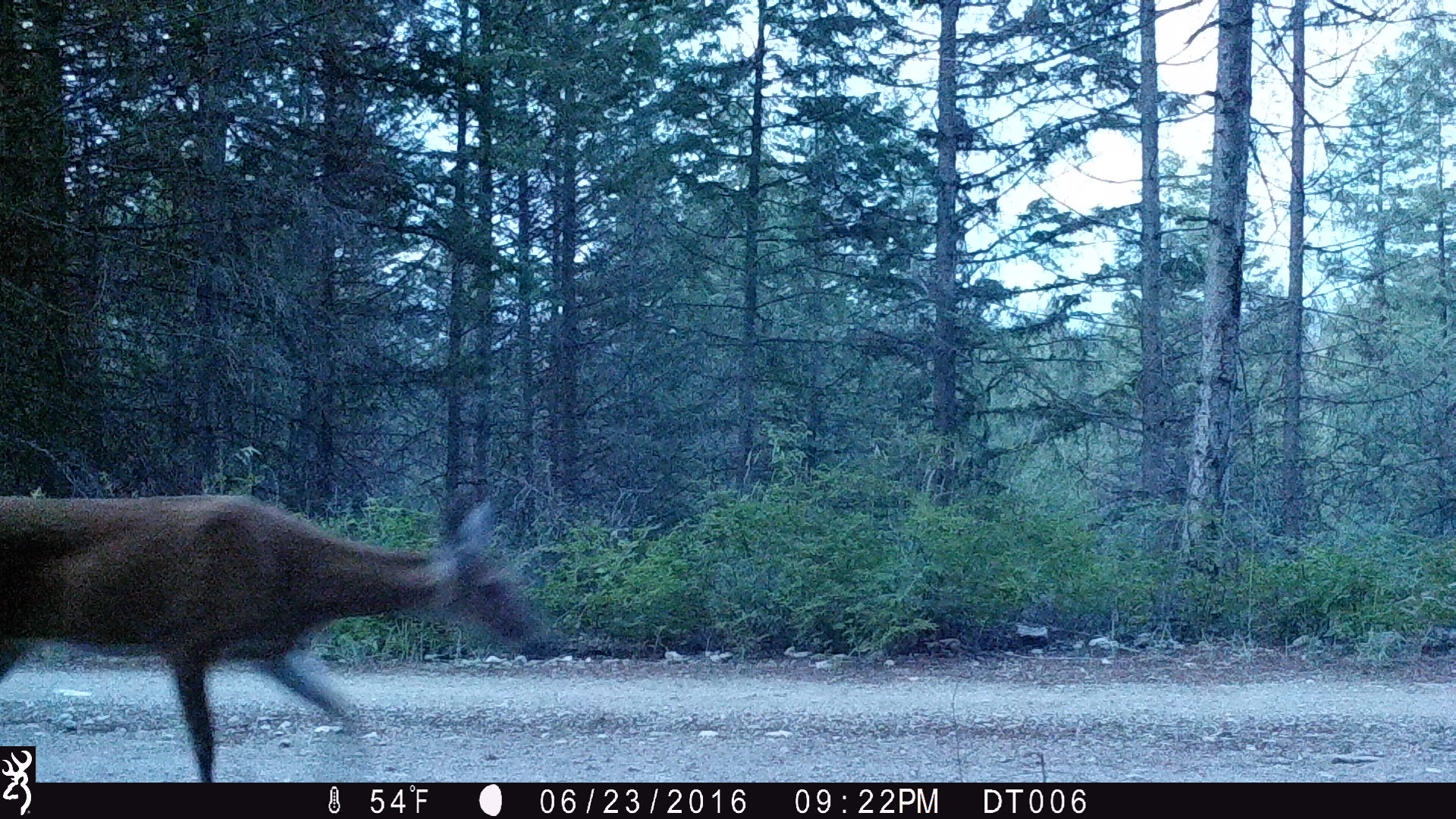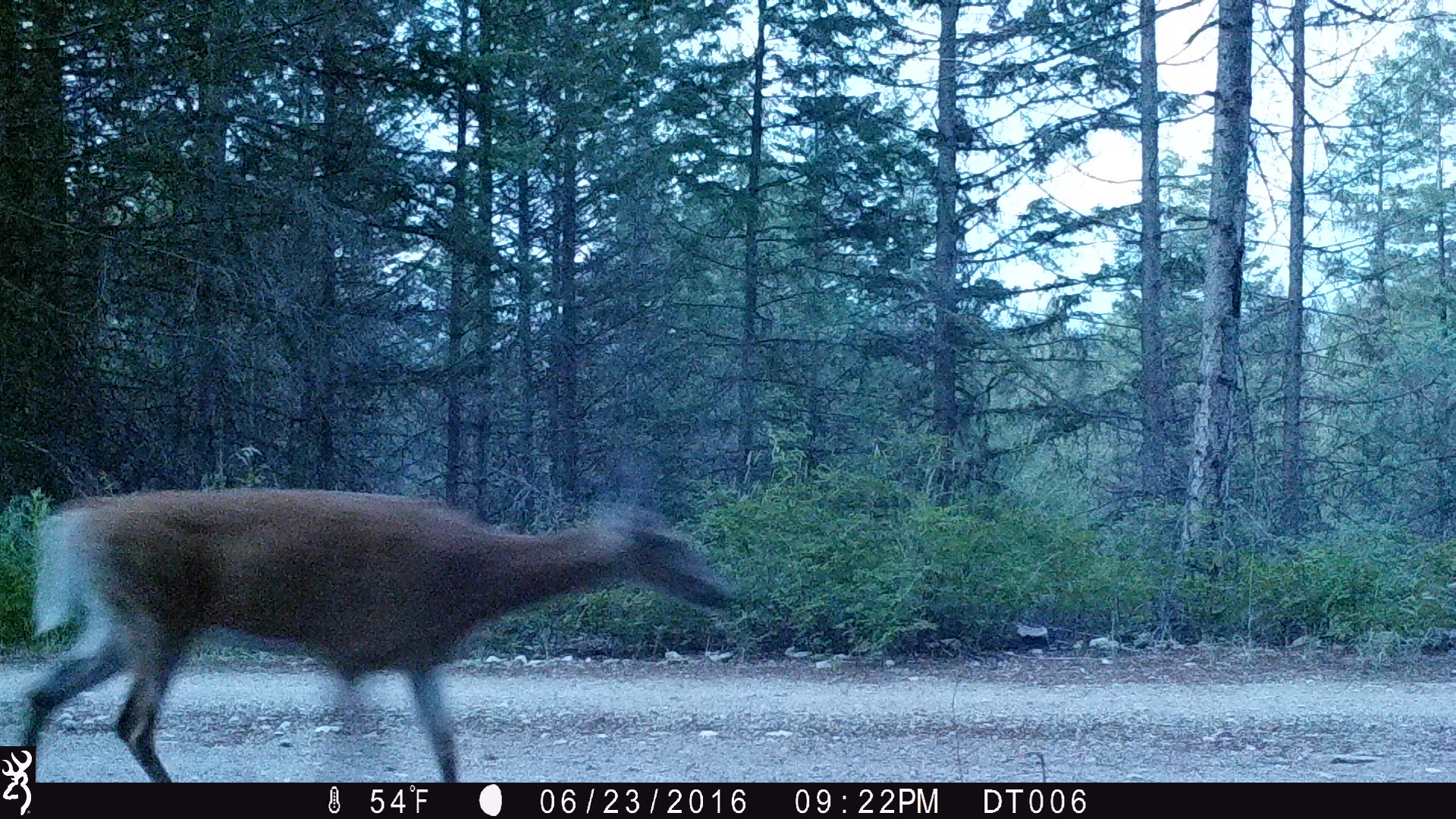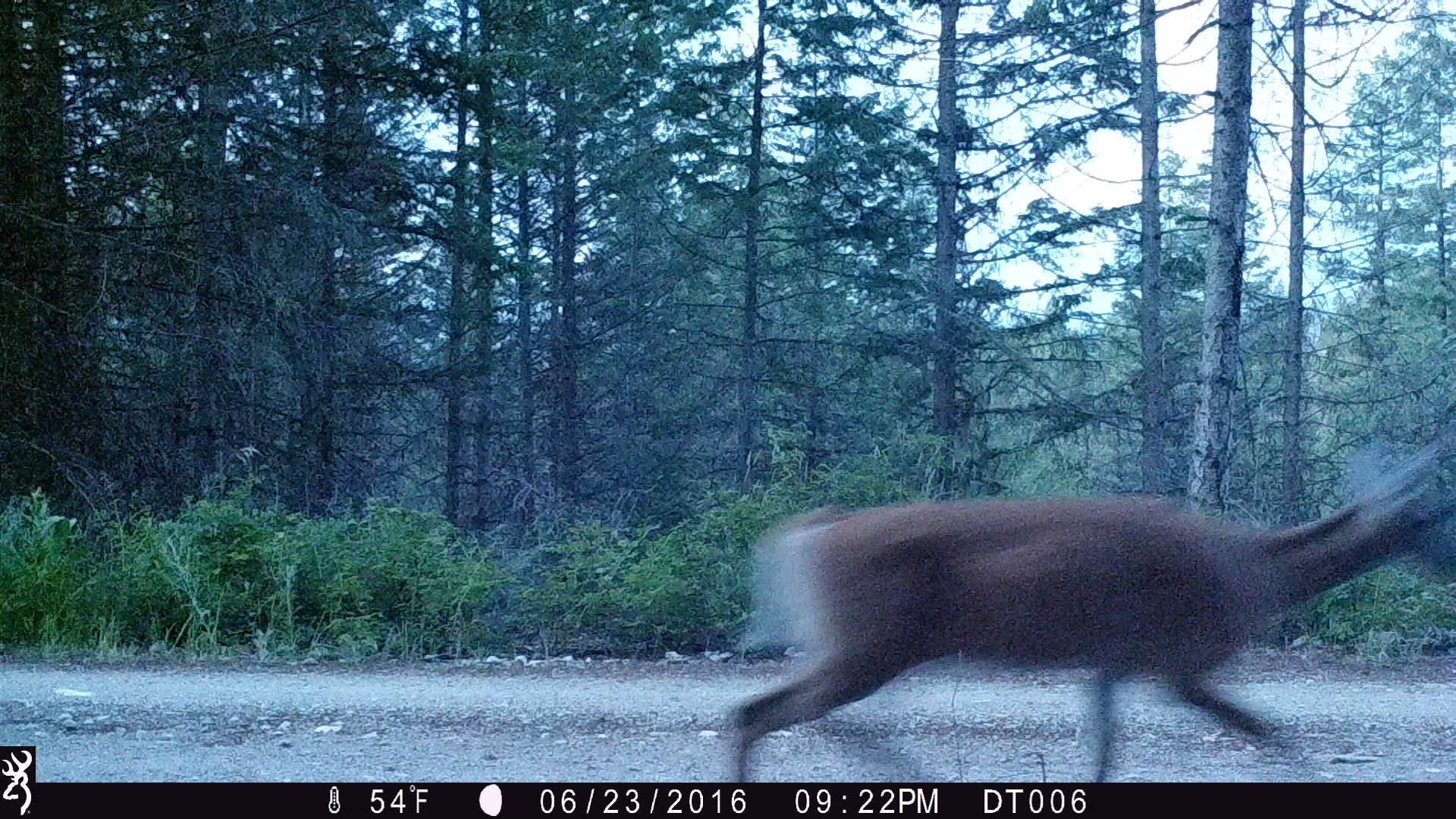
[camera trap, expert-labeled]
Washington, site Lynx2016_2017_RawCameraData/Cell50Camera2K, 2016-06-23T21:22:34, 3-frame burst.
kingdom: Animalia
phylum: Chordata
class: Mammalia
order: Artiodactyla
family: Cervidae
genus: Odocoileus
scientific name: Odocoileus virginianus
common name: white-tailed deer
Odocoileus virginianus (white-tailed deer). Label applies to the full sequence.